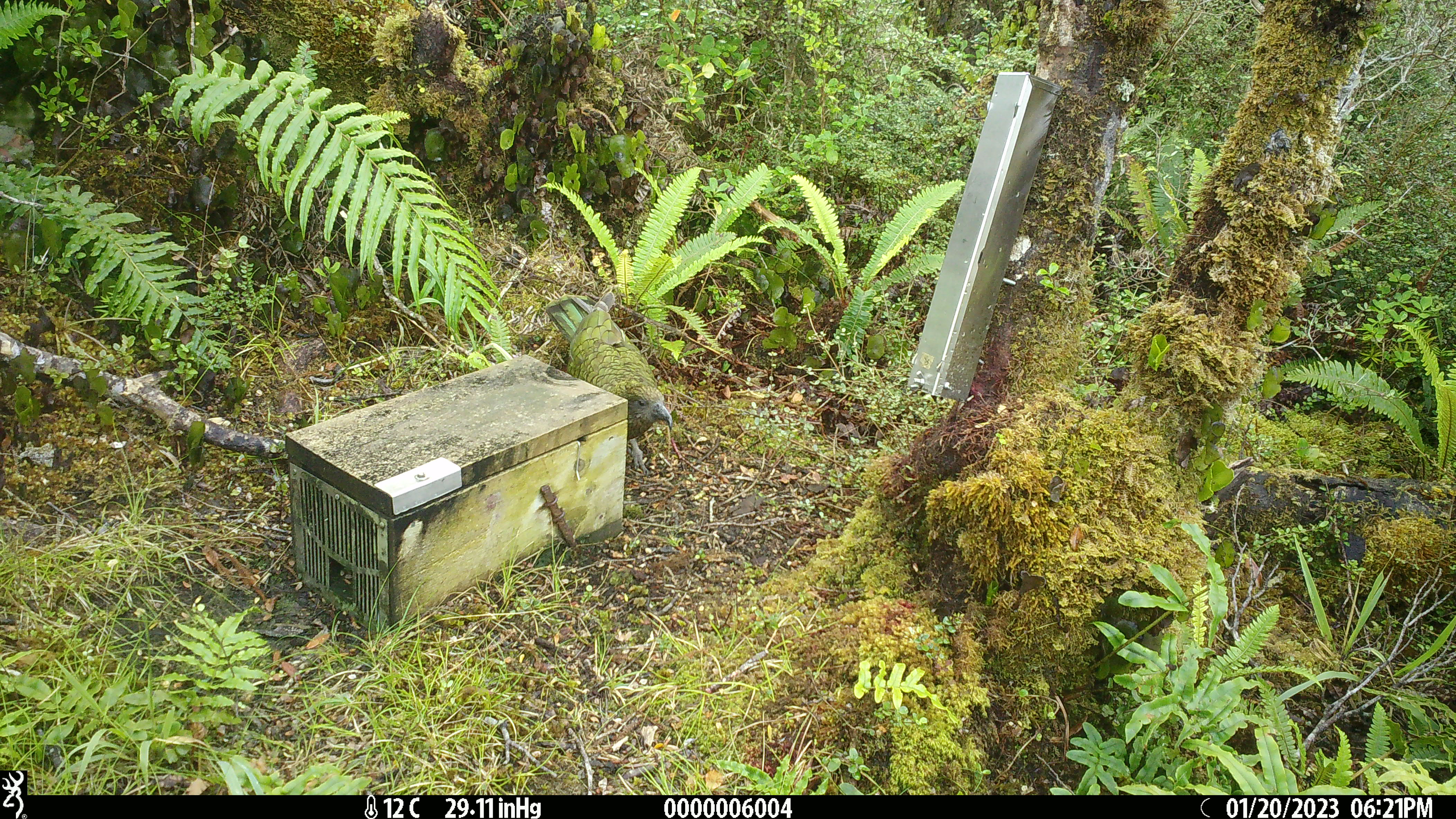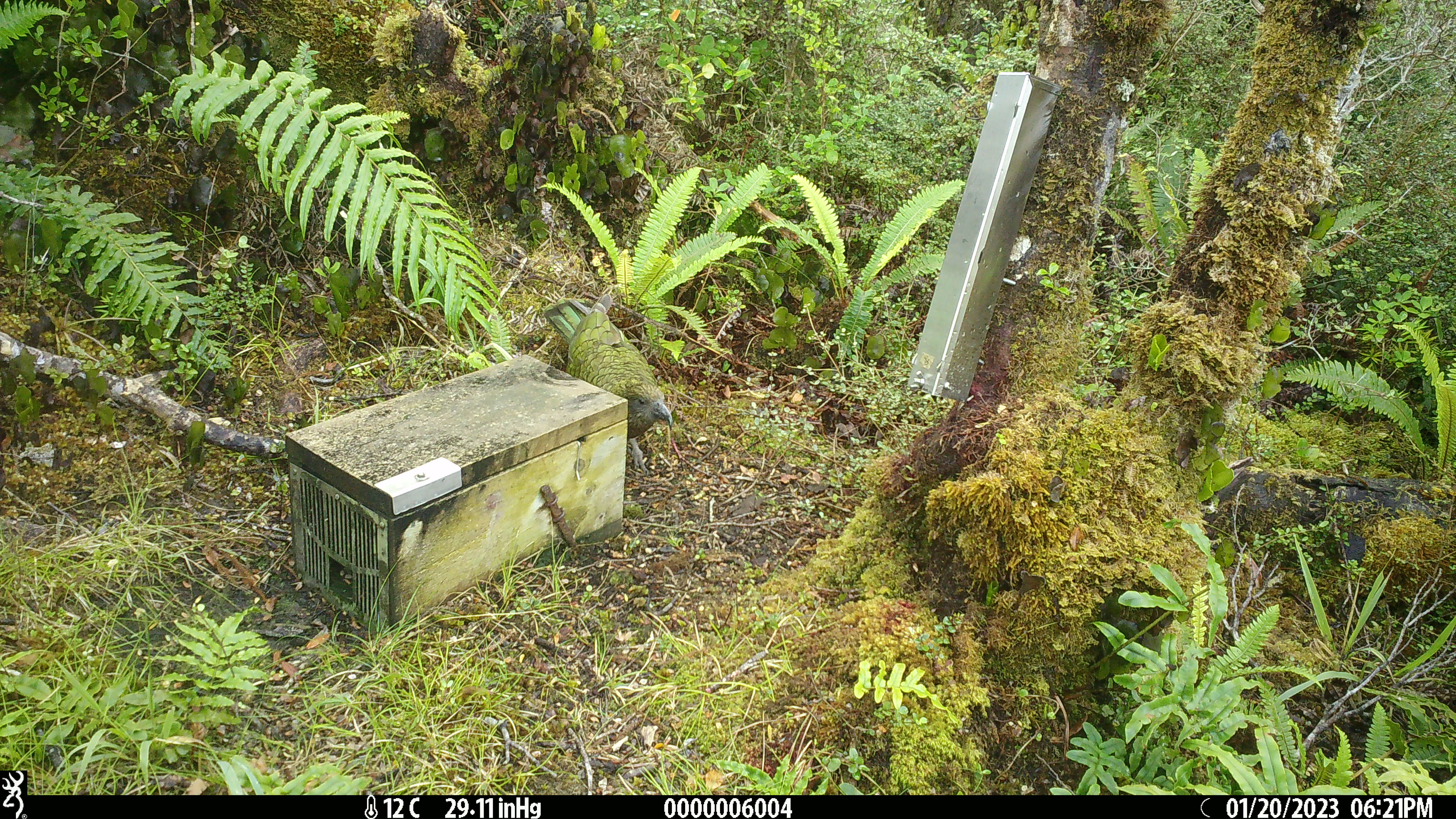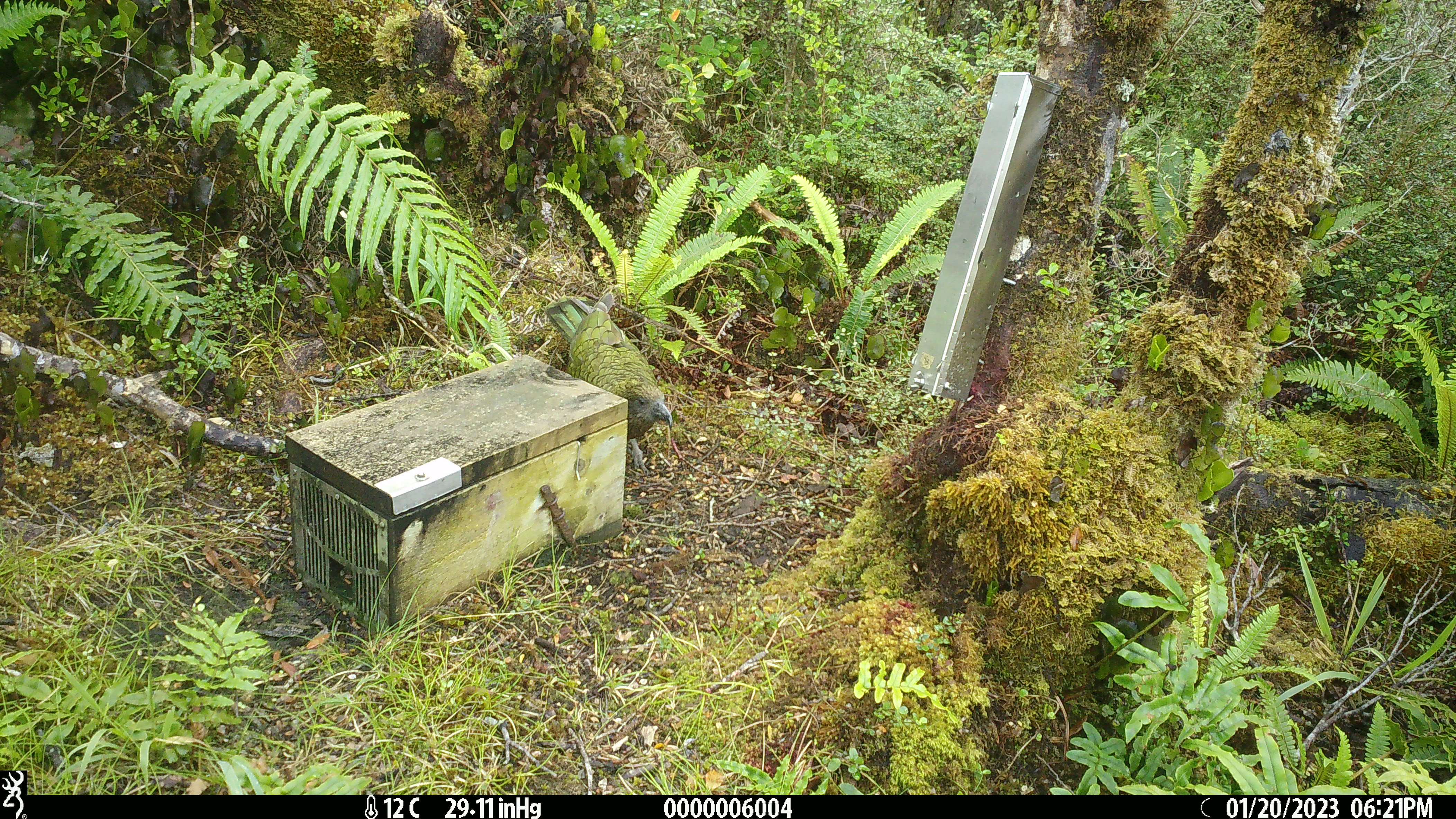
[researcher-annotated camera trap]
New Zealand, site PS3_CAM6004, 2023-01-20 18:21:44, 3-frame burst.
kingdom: Animalia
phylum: Chordata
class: Aves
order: Psittaciformes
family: Strigopidae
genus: Nestor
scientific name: Nestor notabilis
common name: kea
Kea (Nestor notabilis).